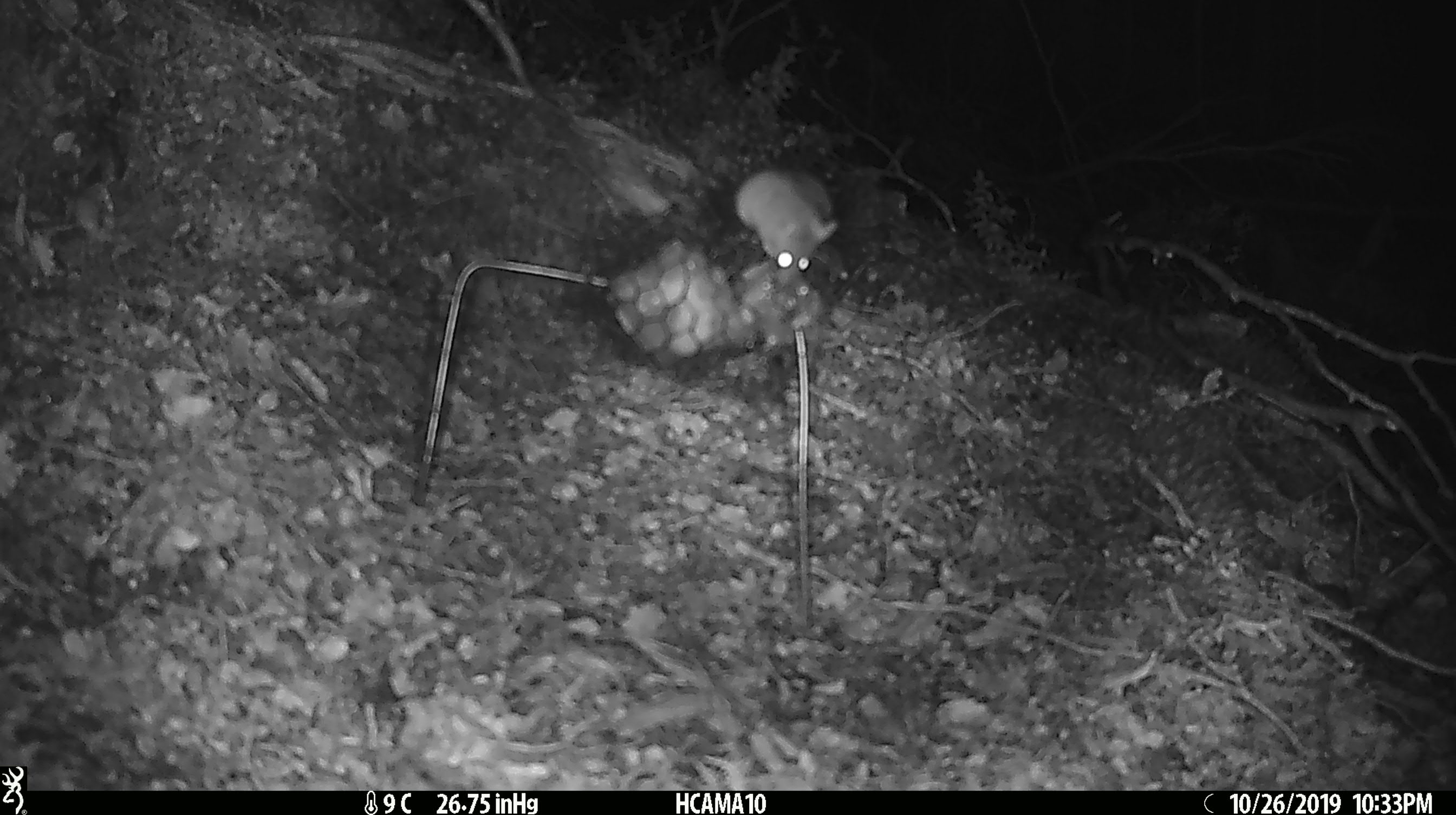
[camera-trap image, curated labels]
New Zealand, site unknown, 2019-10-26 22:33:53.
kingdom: Animalia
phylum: Chordata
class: Mammalia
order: Rodentia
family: Muridae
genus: Mus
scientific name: Mus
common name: mouse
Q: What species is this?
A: Mouse (Mus).